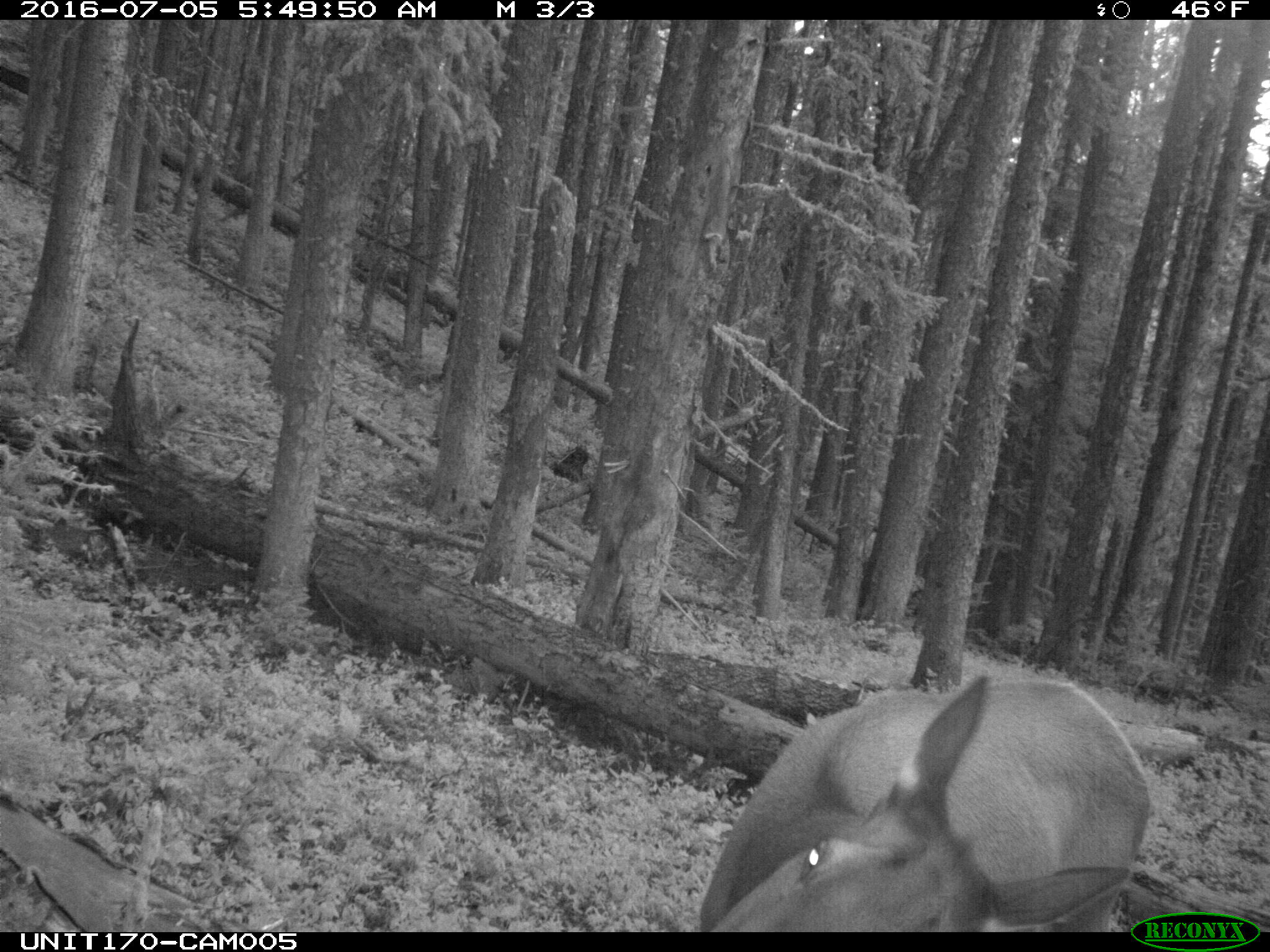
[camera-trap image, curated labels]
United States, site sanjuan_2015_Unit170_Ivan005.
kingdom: Animalia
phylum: Chordata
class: Mammalia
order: Artiodactyla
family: Cervidae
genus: Cervus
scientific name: Cervus elaphus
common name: red deer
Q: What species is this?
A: Cervus elaphus (red deer).